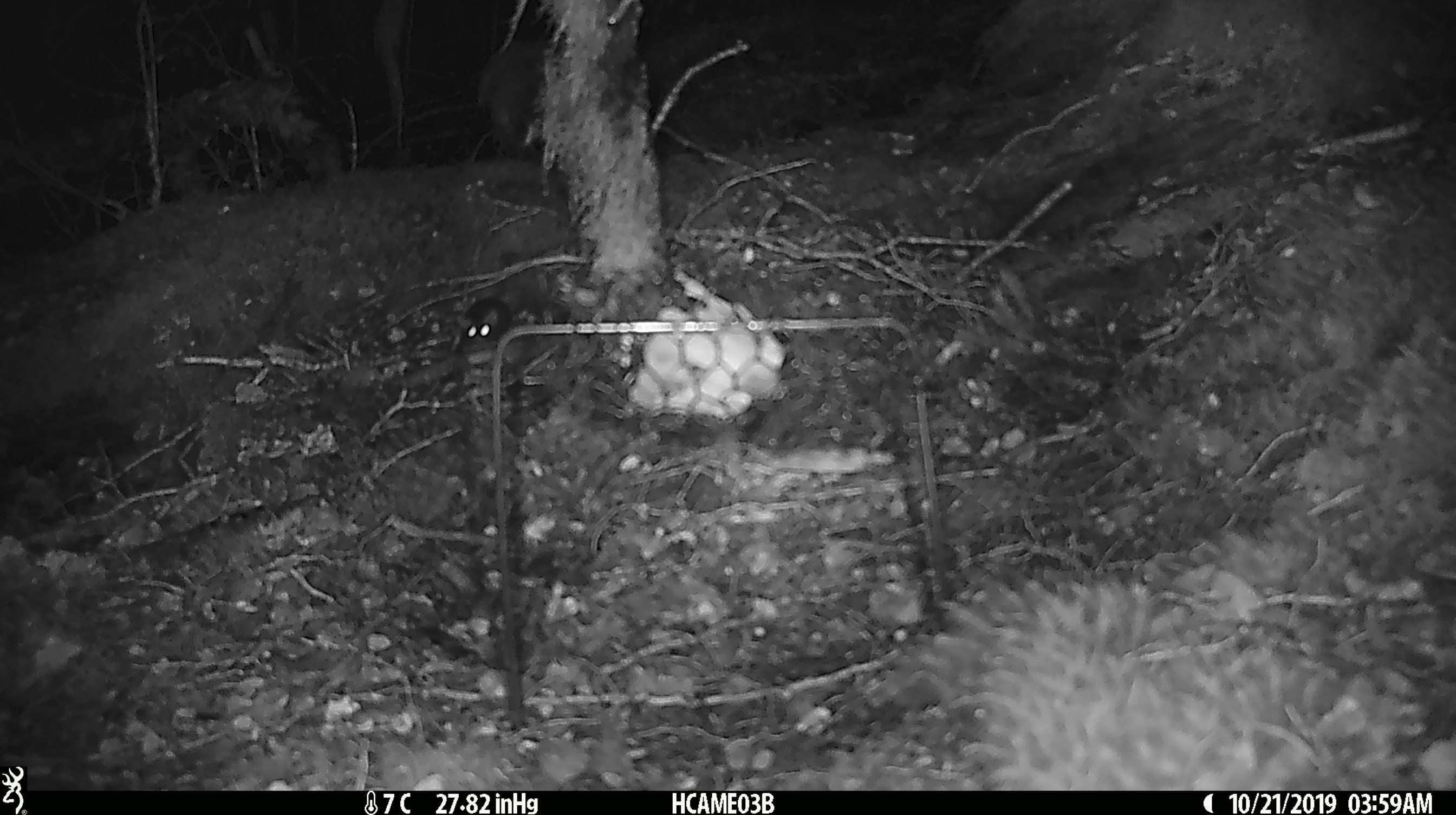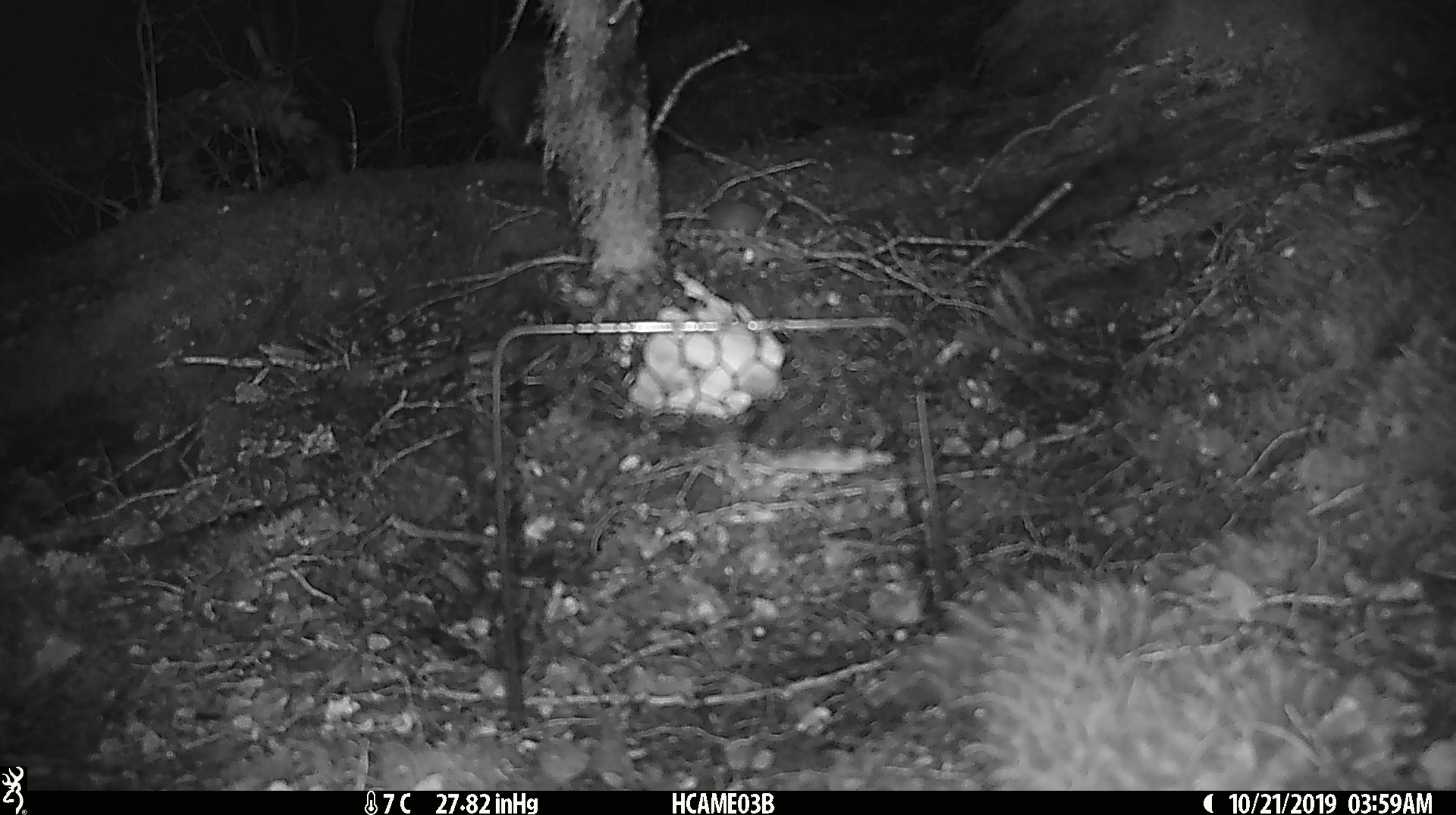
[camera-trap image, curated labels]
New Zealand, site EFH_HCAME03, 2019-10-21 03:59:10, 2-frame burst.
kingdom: Animalia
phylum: Chordata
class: Mammalia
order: Rodentia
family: Muridae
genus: Mus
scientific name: Mus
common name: mouse